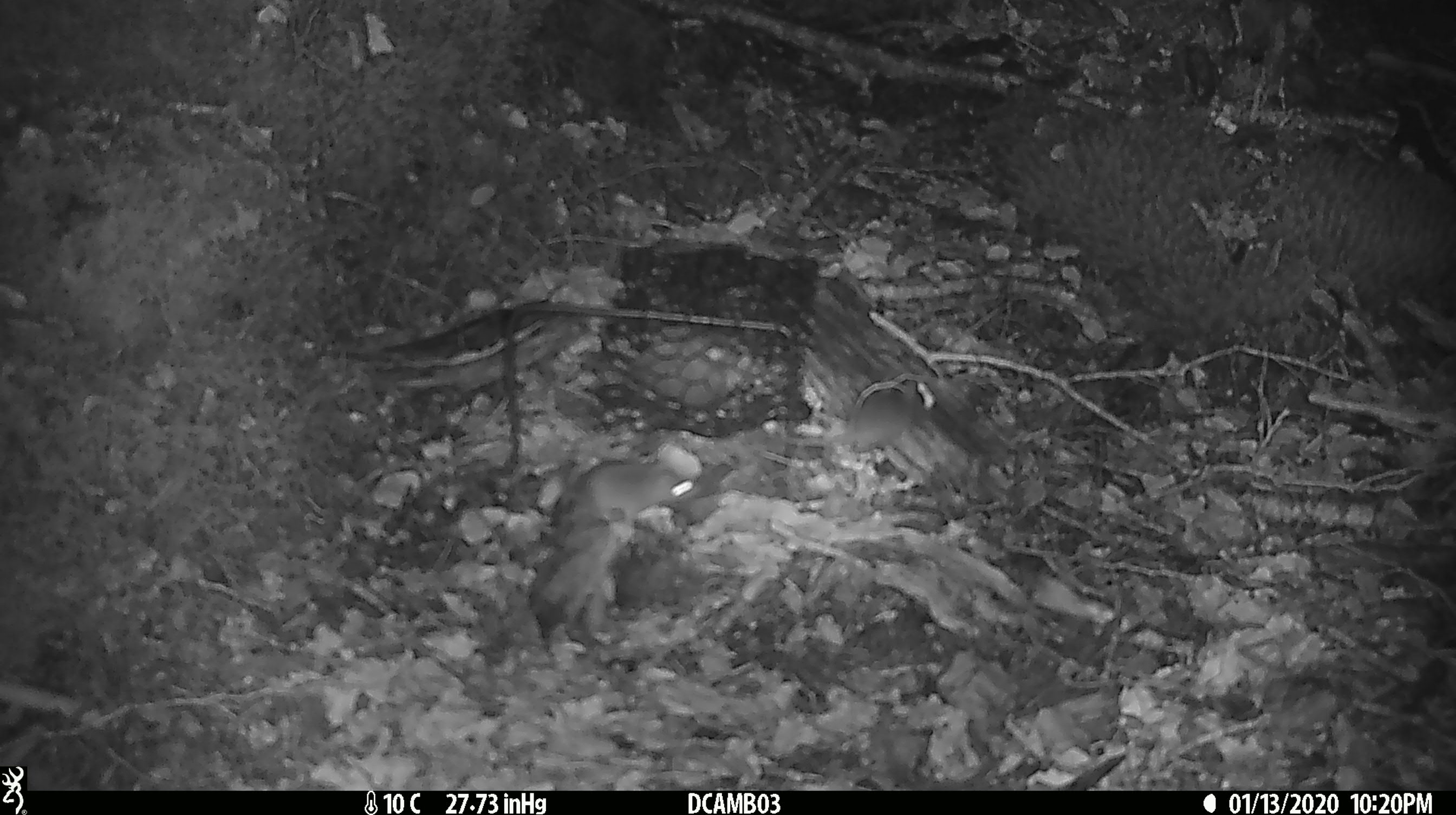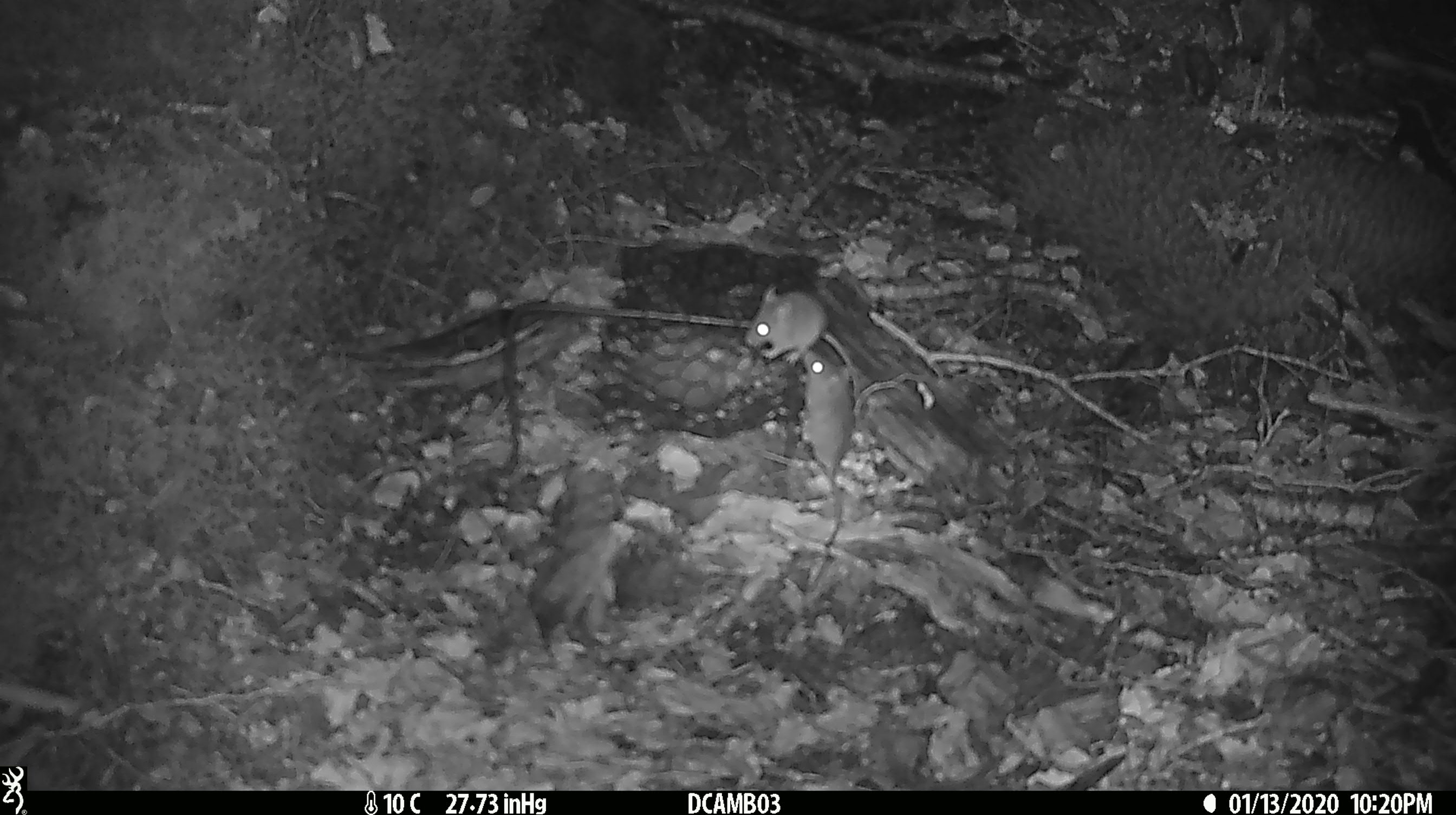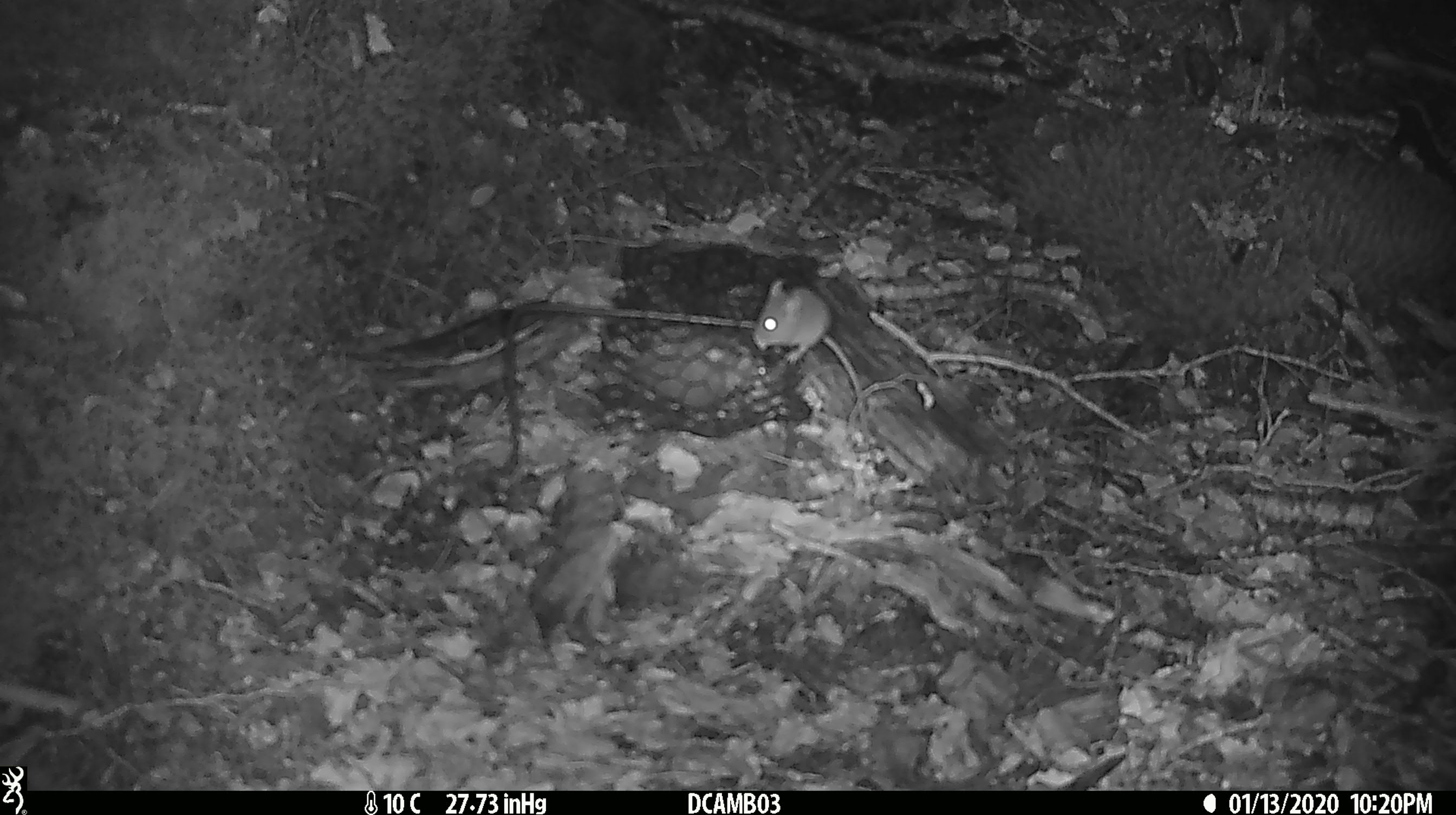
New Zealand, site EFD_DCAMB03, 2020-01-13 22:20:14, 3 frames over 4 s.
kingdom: Animalia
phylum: Chordata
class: Mammalia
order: Rodentia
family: Muridae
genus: Mus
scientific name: Mus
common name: mouse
Mouse (Mus).